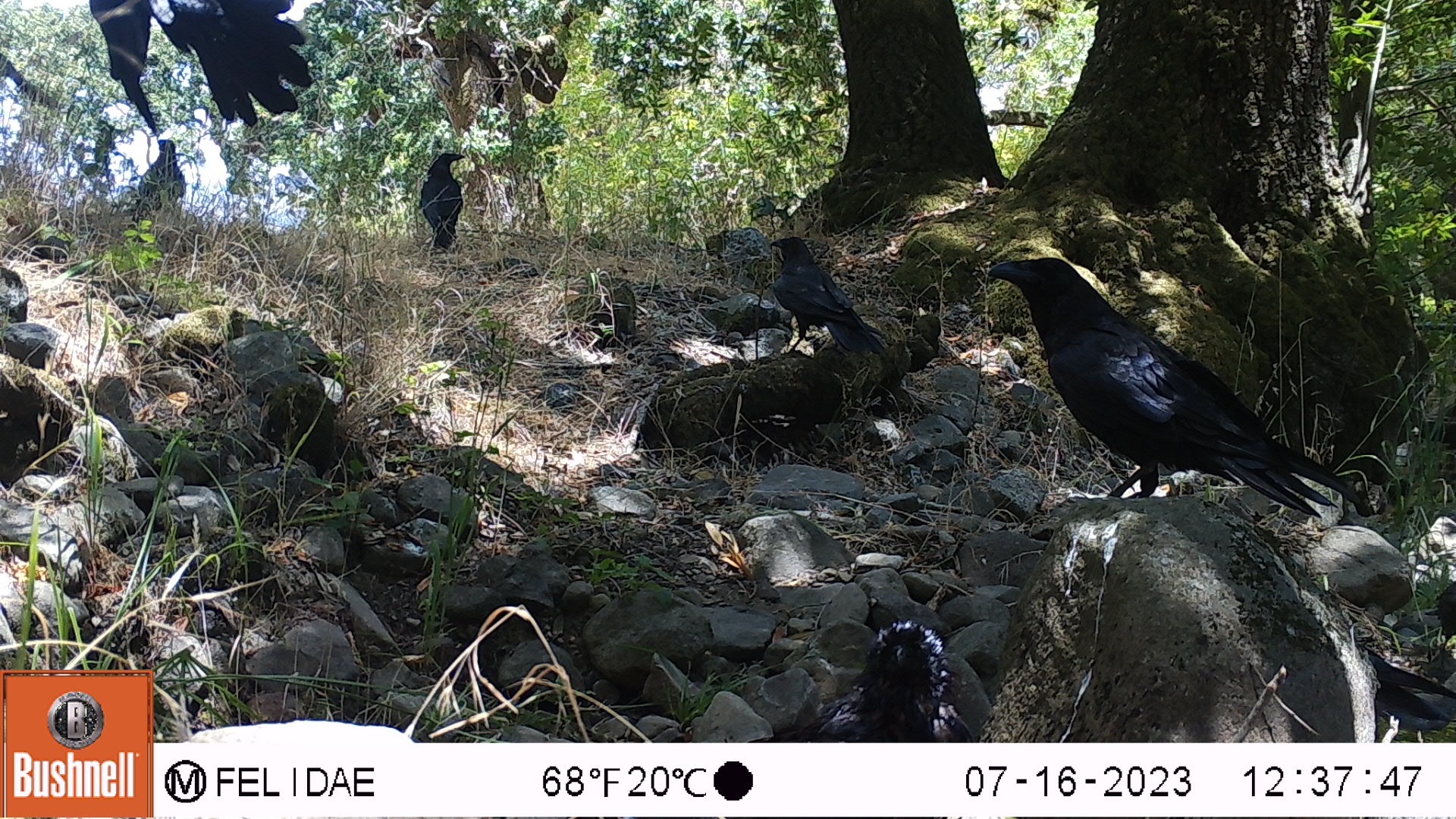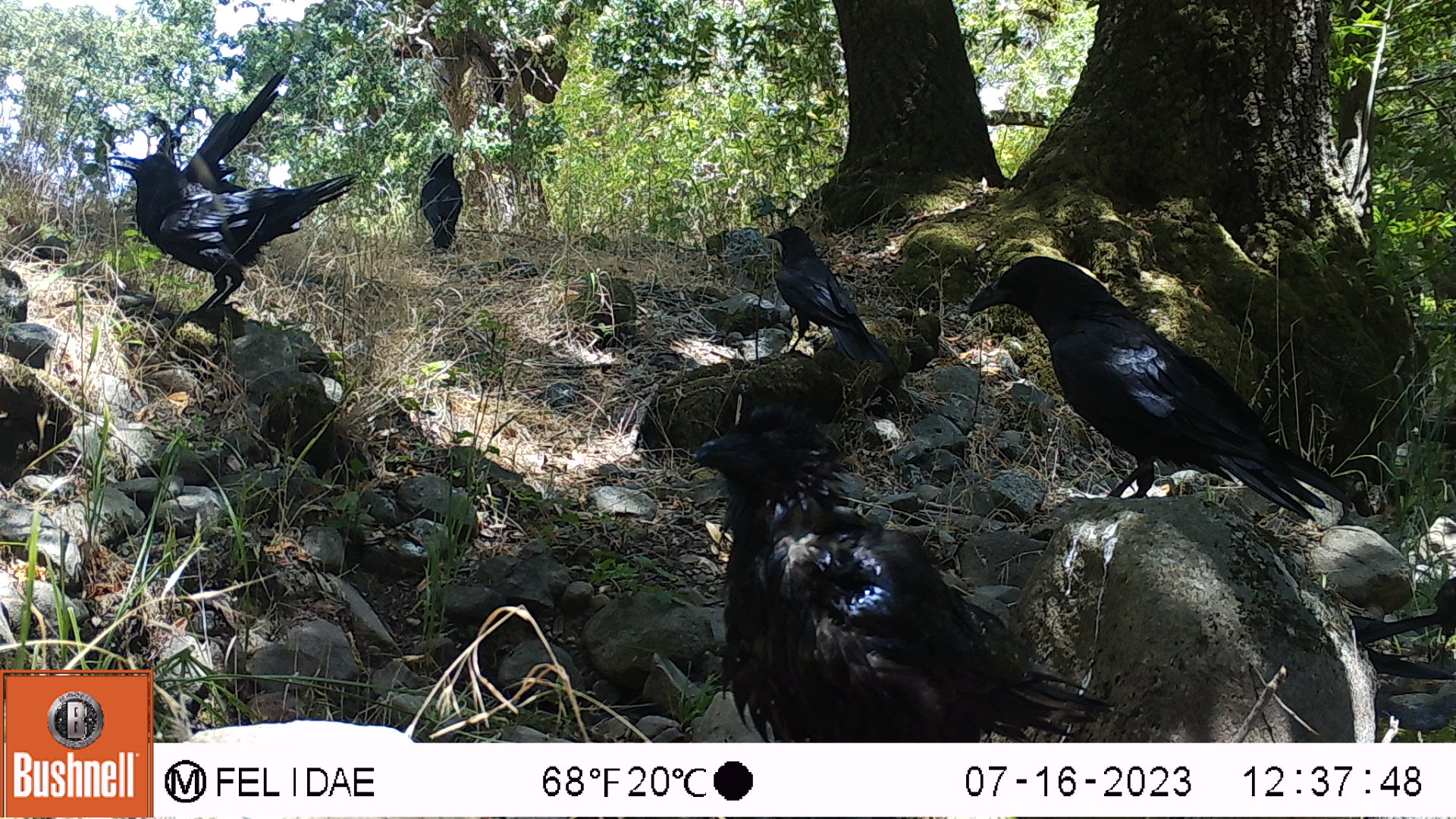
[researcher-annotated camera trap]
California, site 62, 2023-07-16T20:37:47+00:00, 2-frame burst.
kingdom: Animalia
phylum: Chordata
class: Aves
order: Passeriformes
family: Corvidae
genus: Corvus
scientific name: Corvus brachyrhynchos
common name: american crow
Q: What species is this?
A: American crow (Corvus brachyrhynchos).